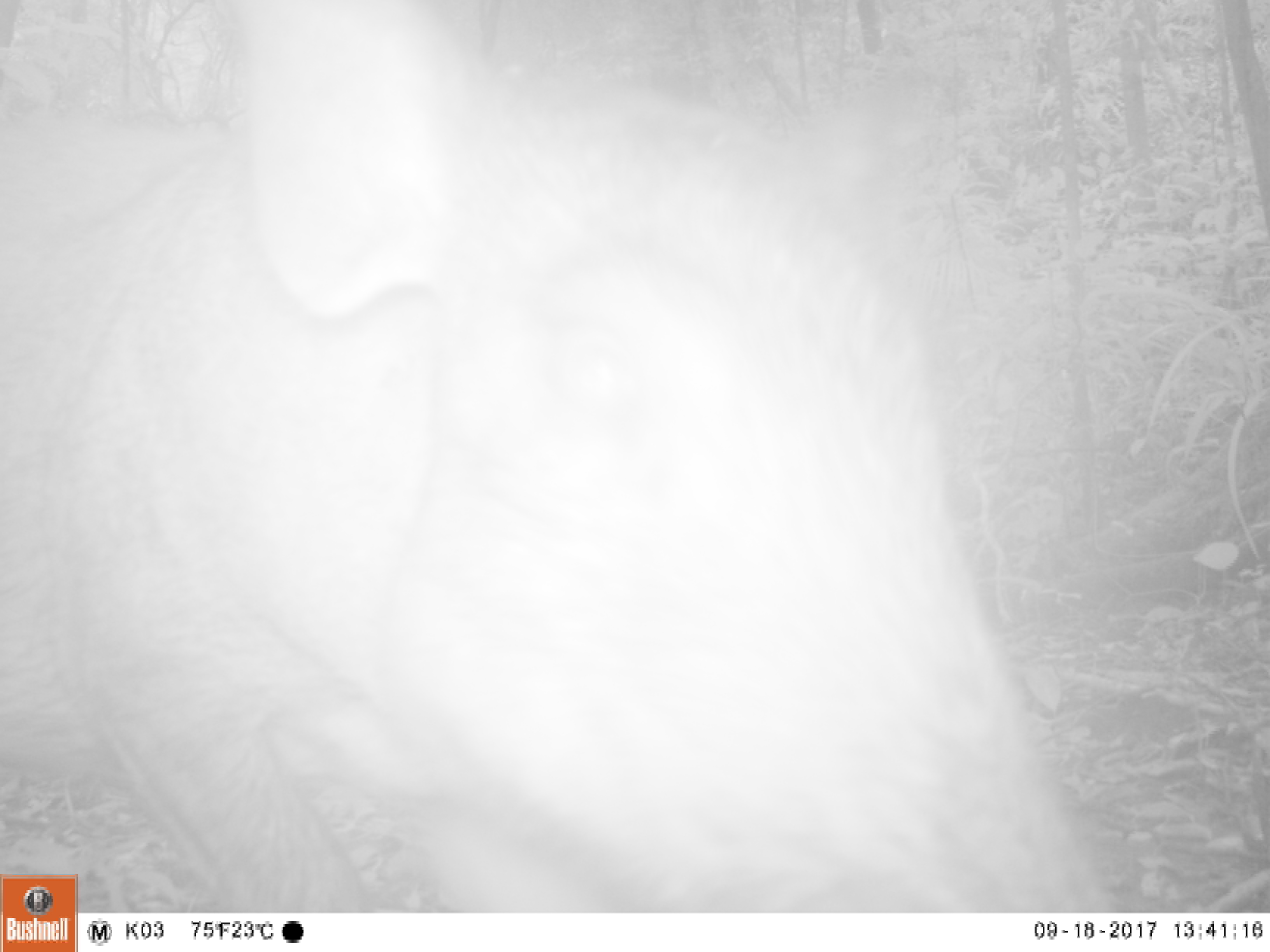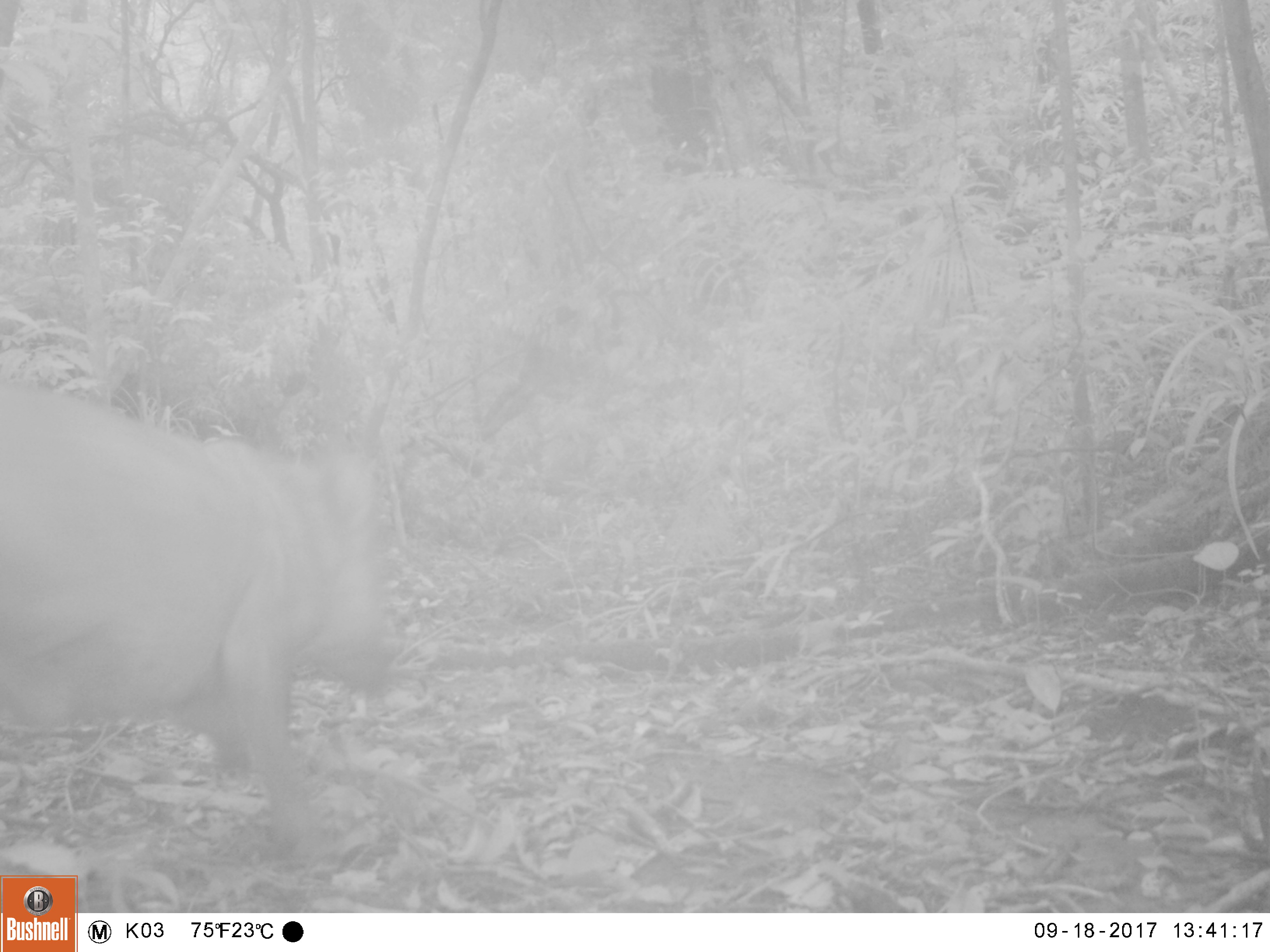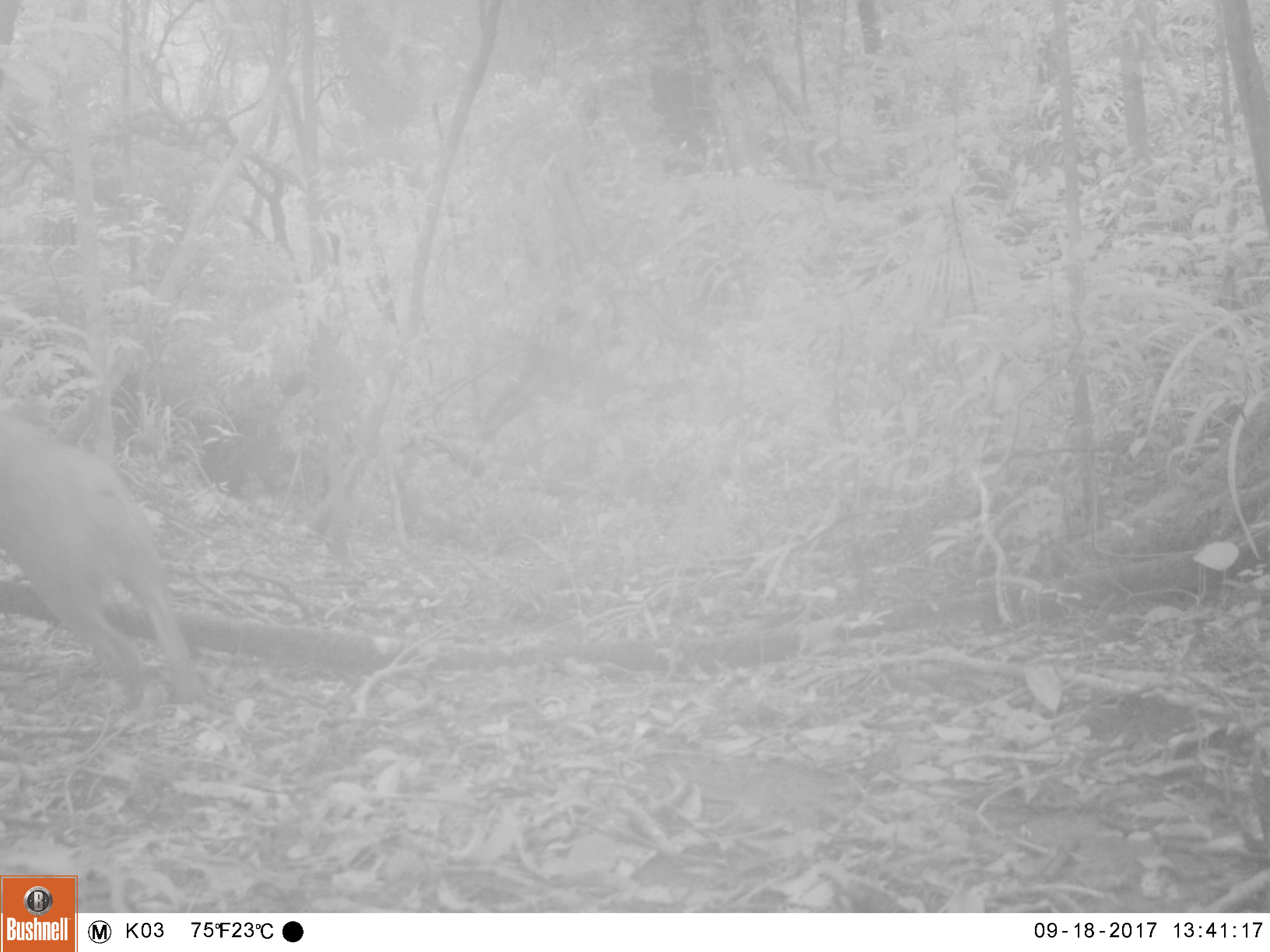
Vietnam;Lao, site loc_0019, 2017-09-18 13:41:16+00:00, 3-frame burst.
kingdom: Animalia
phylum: Chordata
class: Mammalia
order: Artiodactyla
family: Suidae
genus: Sus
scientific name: Sus scrofa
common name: eurasian wild pig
Eurasian wild pig (Sus scrofa). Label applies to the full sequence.